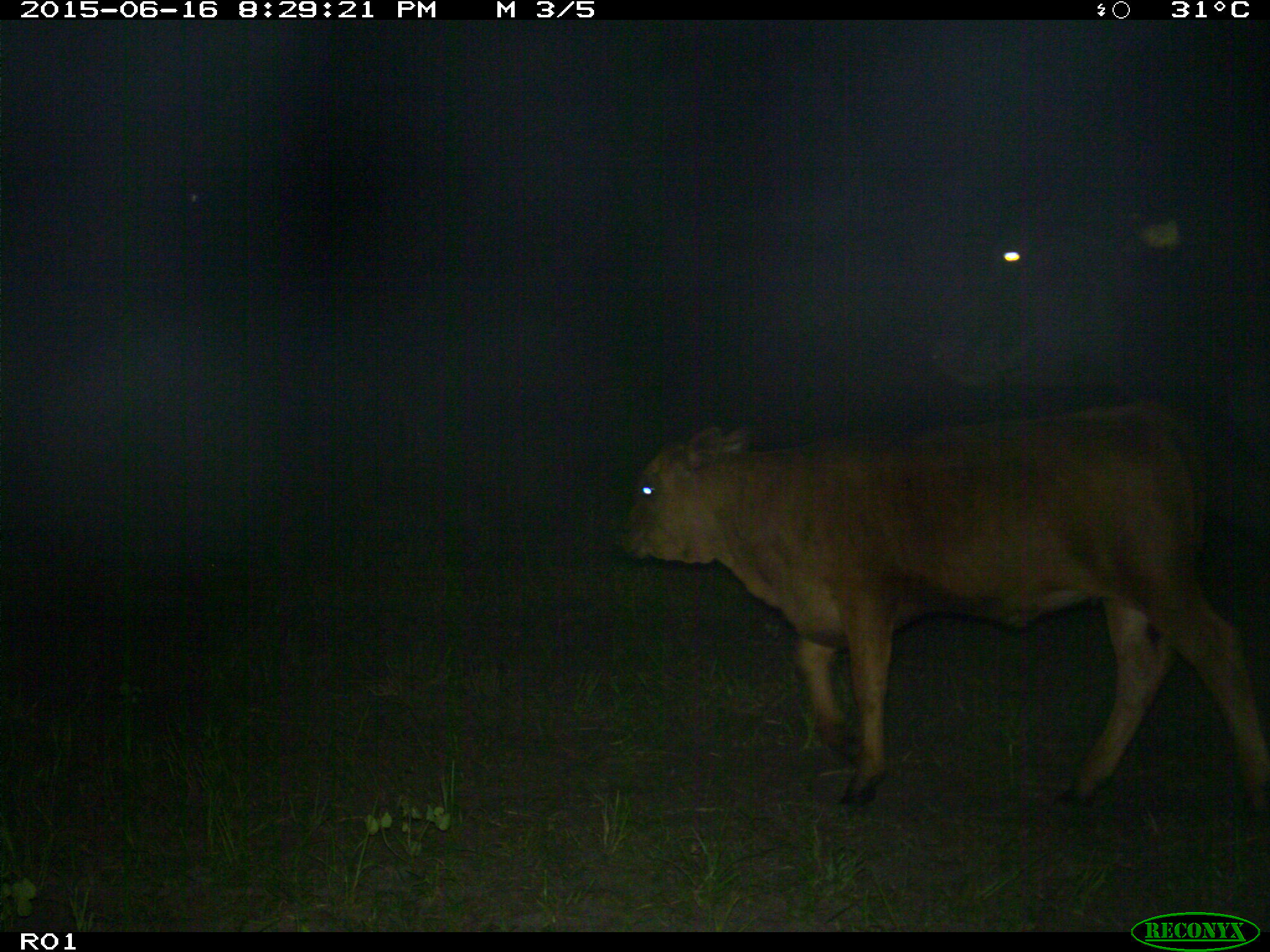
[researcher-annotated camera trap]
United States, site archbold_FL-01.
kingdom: Animalia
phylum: Chordata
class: Mammalia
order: Artiodactyla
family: Bovidae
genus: Bos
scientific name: Bos taurus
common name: domestic cow